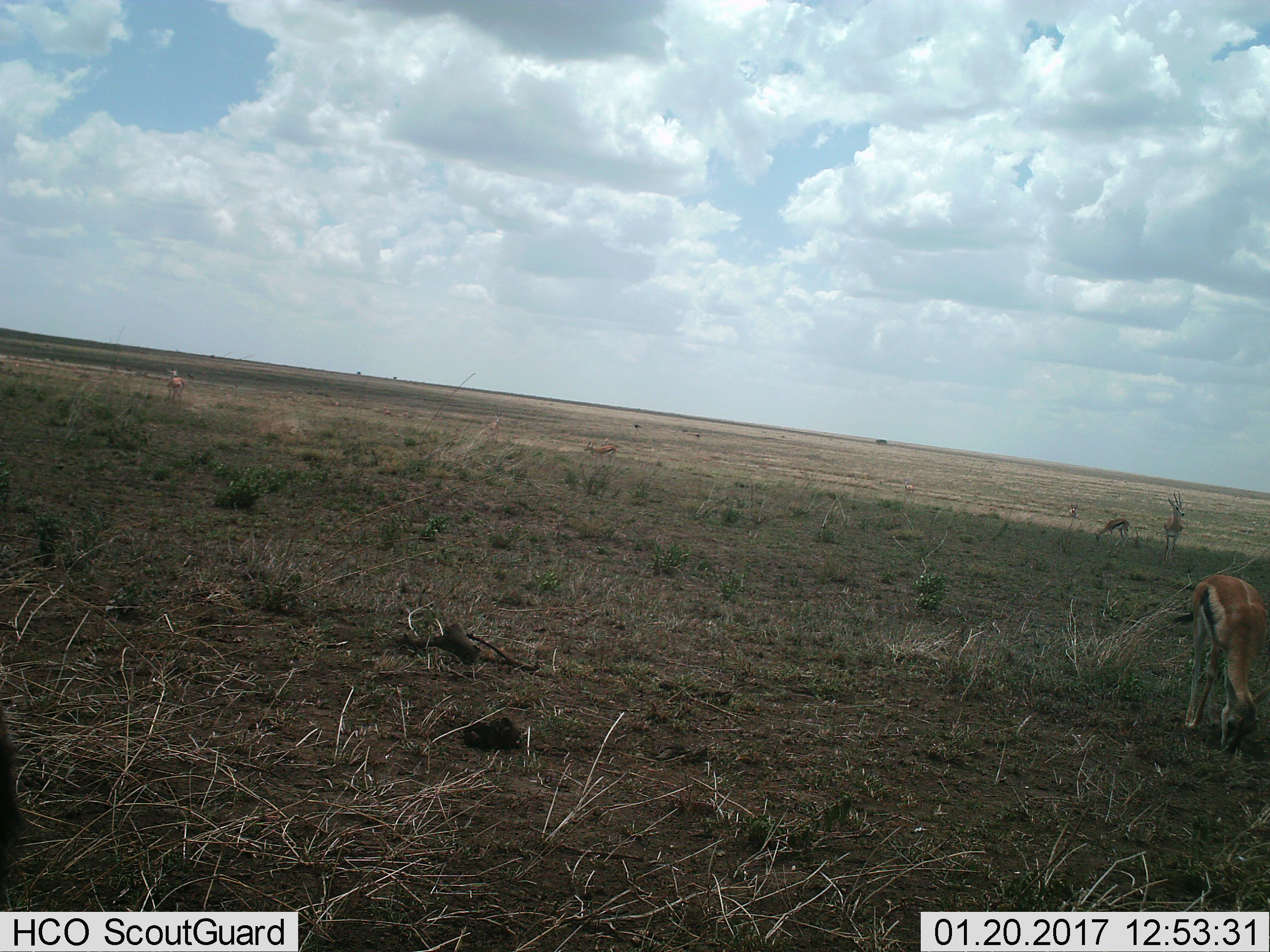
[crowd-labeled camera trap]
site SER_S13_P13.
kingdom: Animalia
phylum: Chordata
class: Mammalia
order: Artiodactyla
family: Bovidae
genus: Eudorcas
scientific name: Eudorcas thomsonii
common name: thomson's gazelle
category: gazellethomsons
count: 6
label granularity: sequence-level